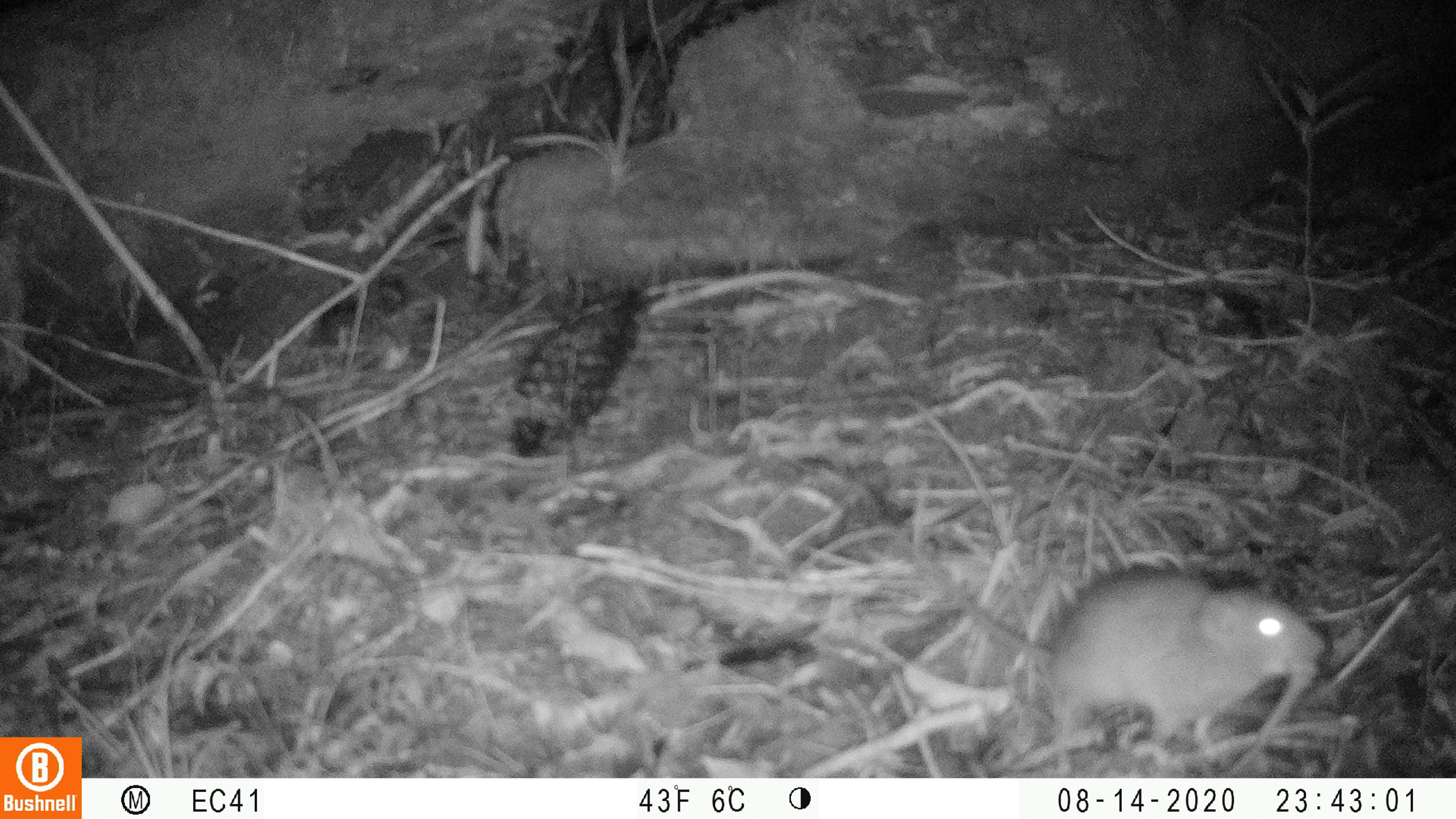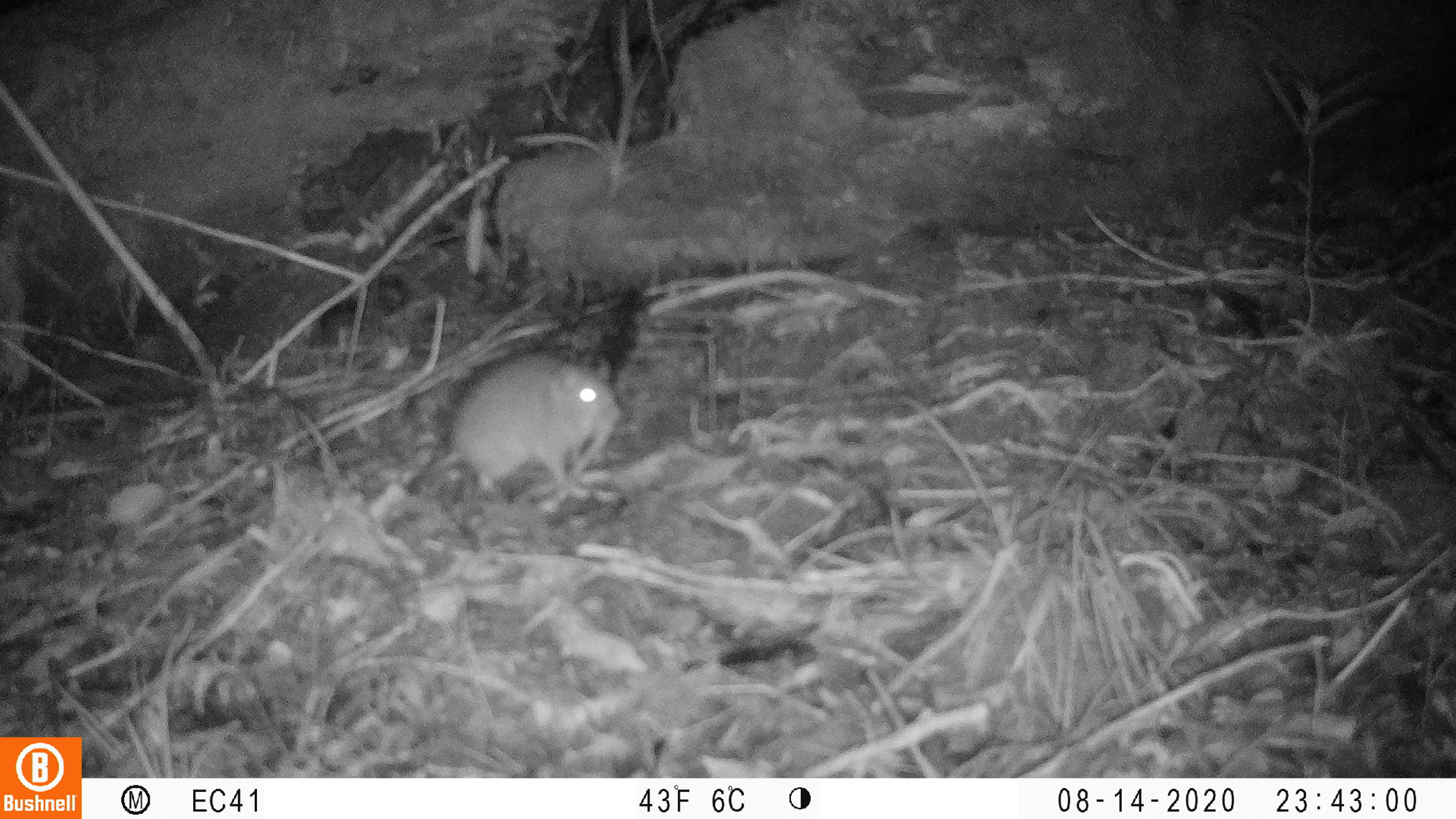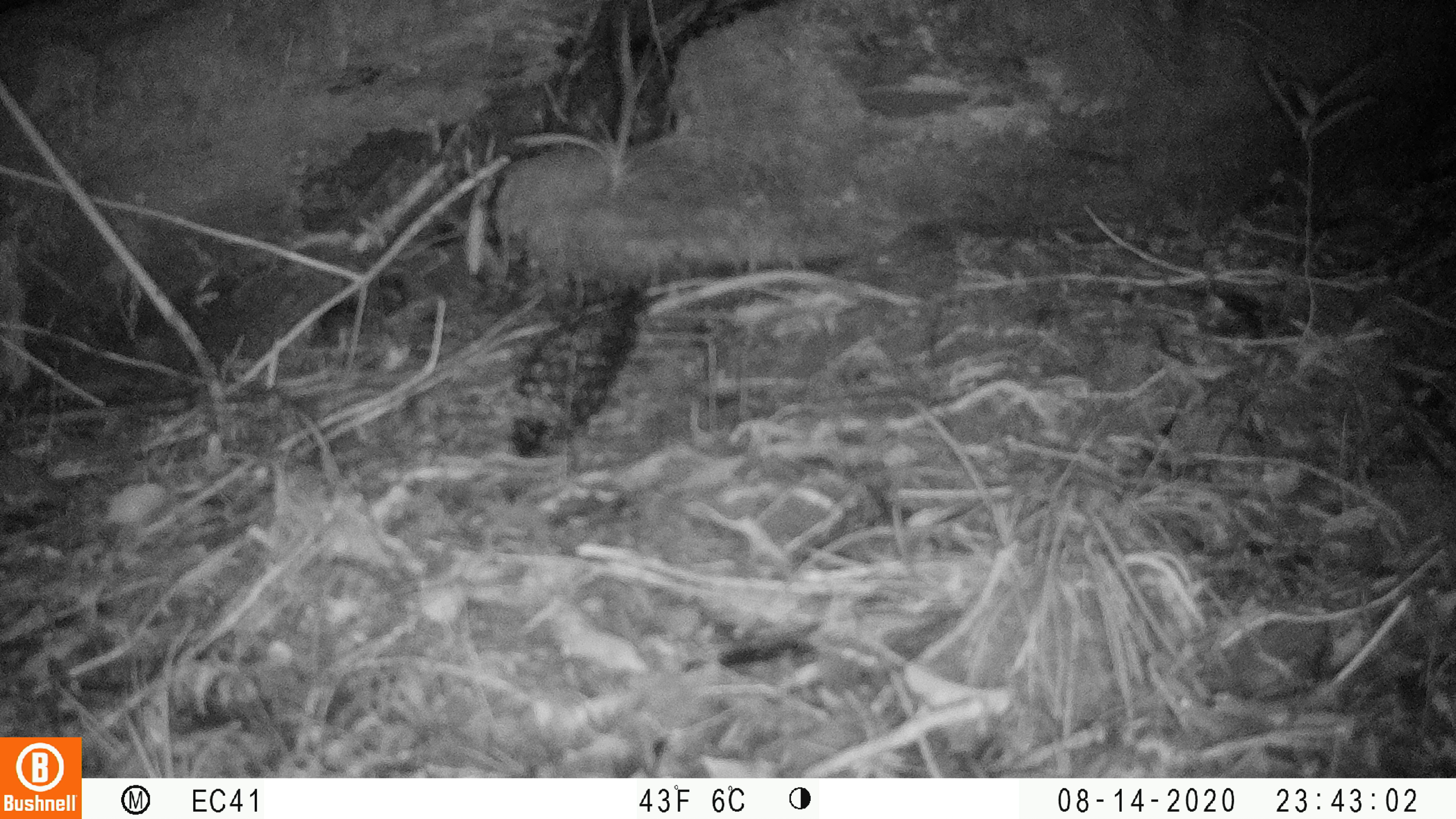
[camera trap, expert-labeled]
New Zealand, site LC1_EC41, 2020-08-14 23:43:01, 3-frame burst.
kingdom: Animalia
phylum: Chordata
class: Mammalia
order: Rodentia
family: Muridae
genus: Rattus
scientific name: Rattus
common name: rat